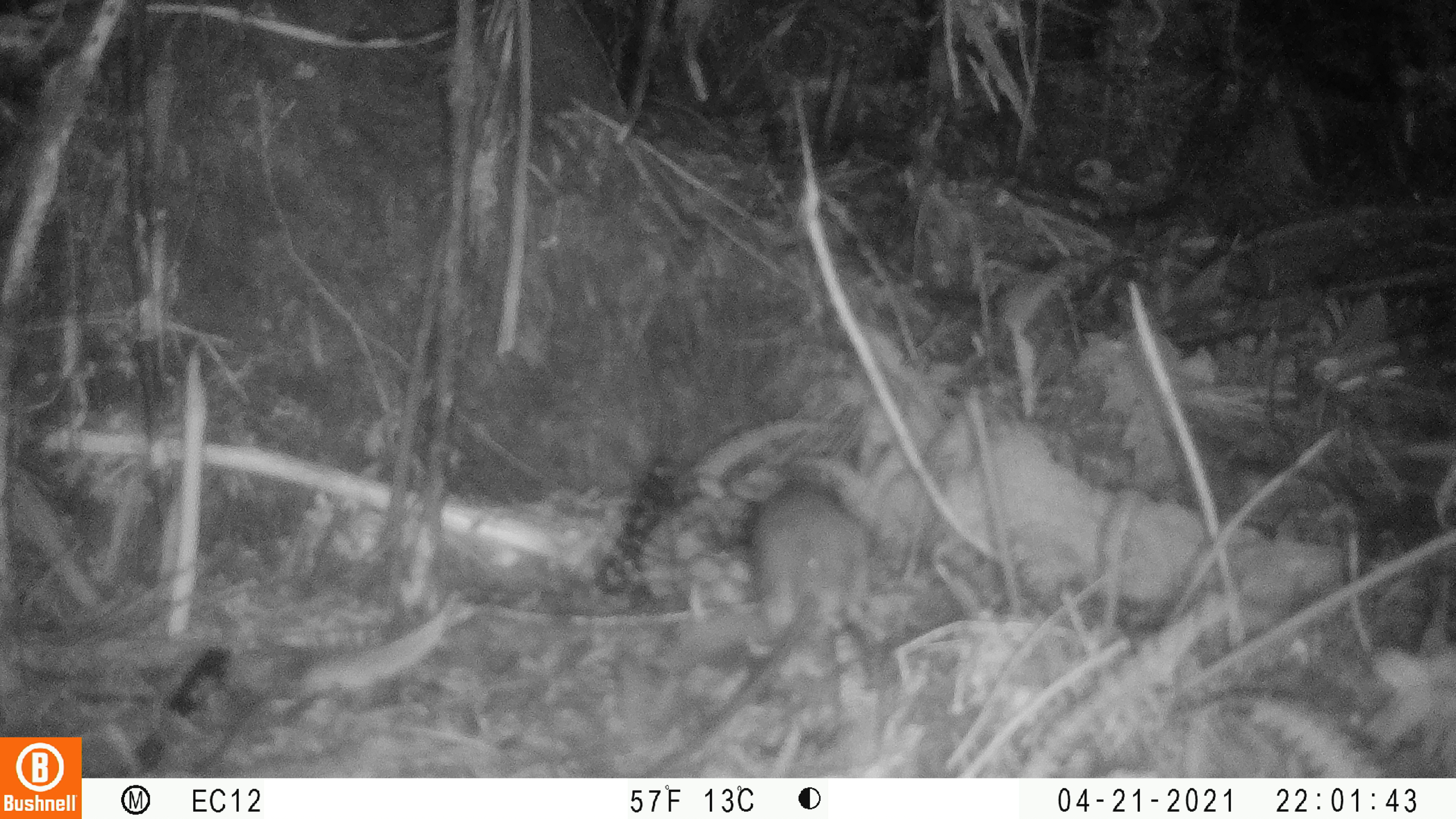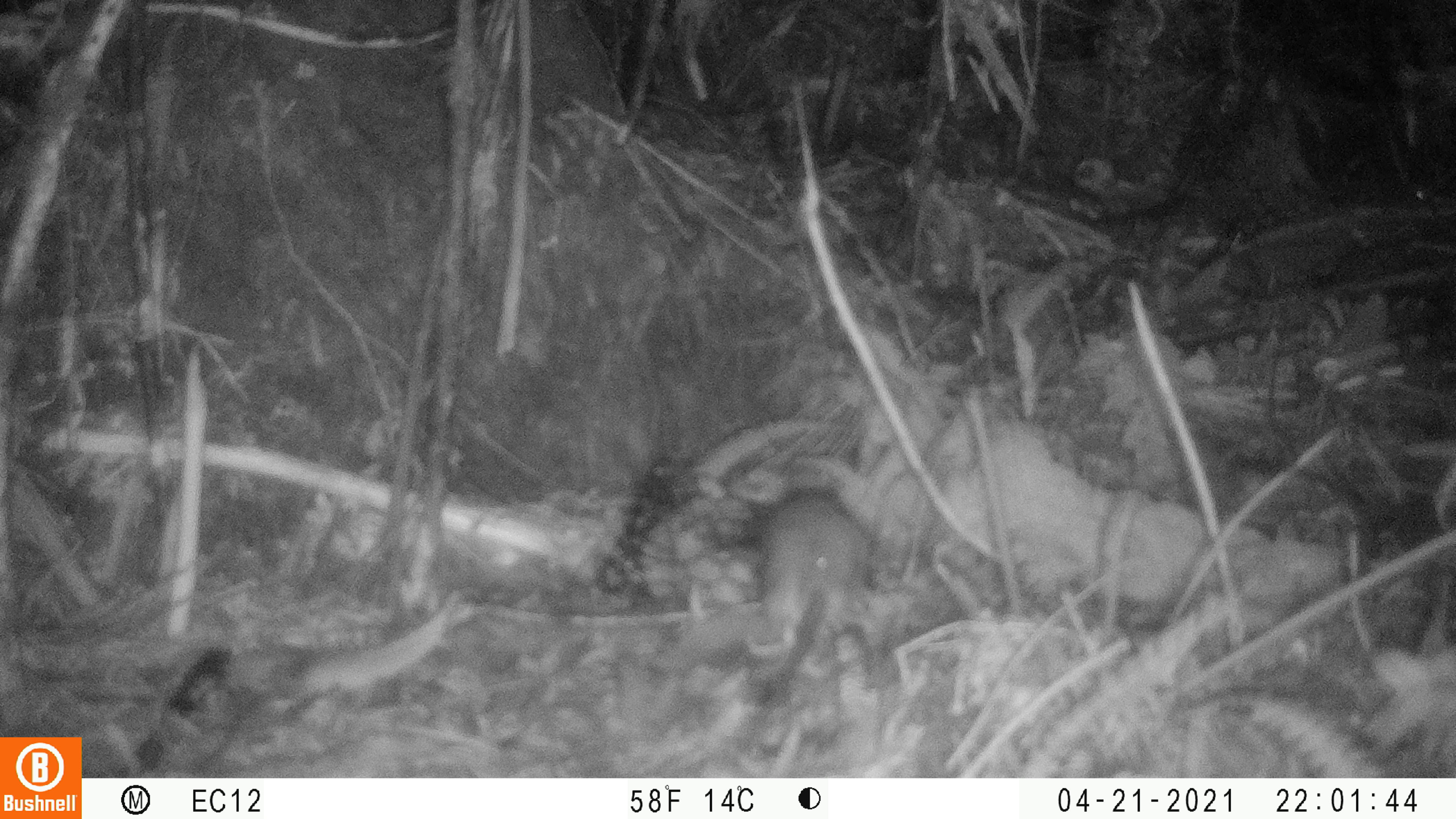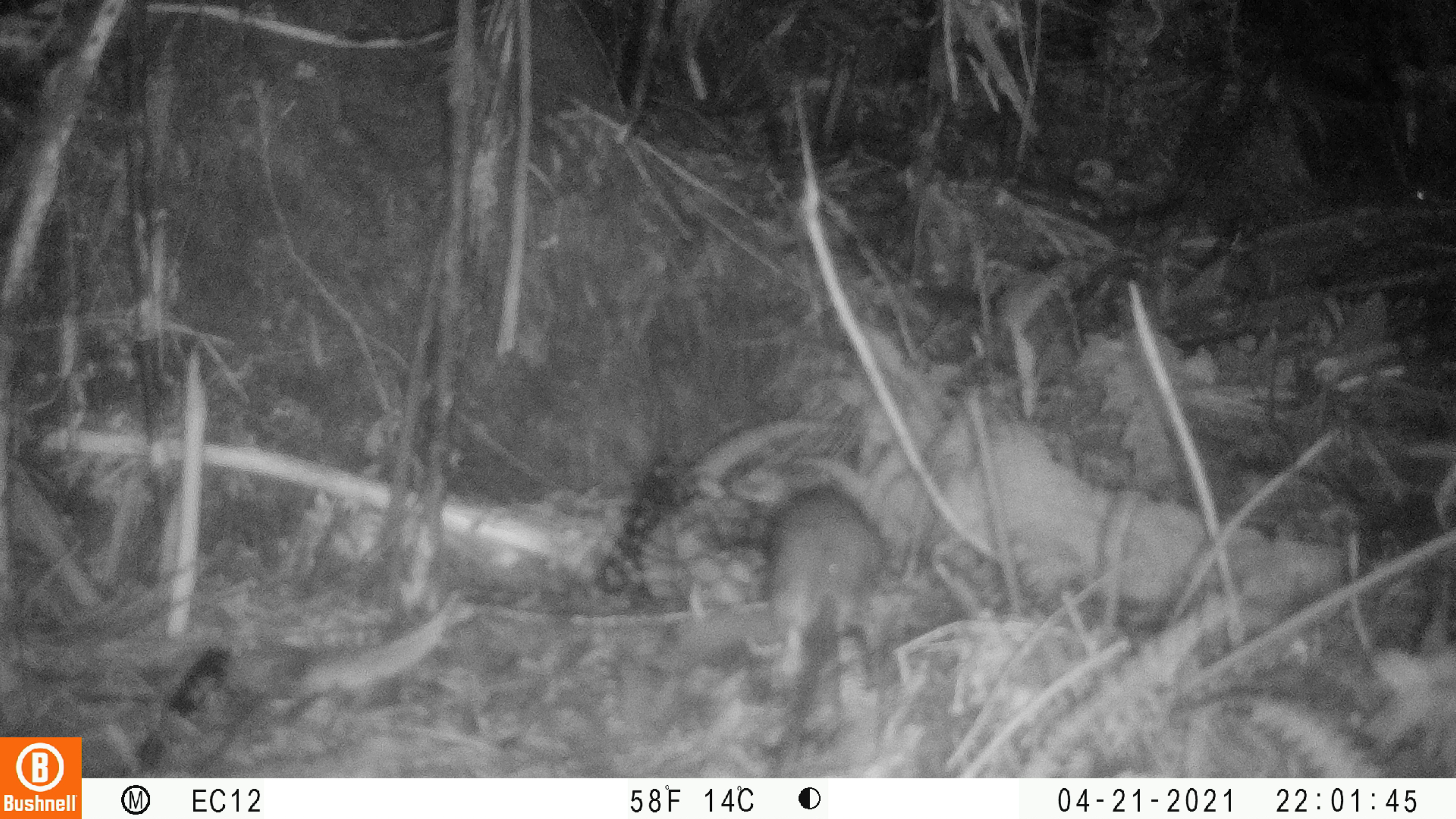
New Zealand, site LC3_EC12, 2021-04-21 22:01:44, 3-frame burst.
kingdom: Animalia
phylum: Chordata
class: Mammalia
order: Rodentia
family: Muridae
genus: Rattus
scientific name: Rattus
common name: rat